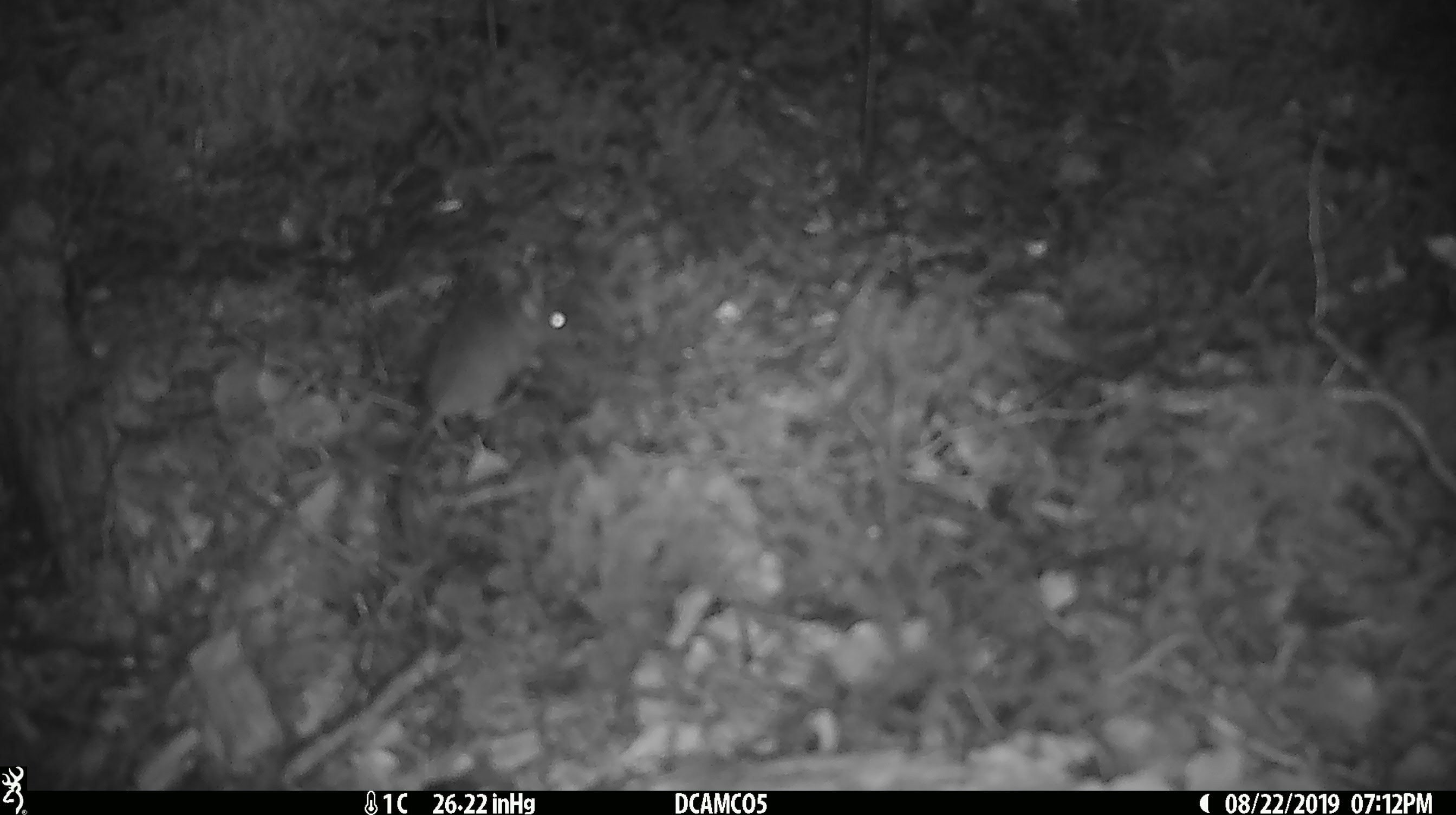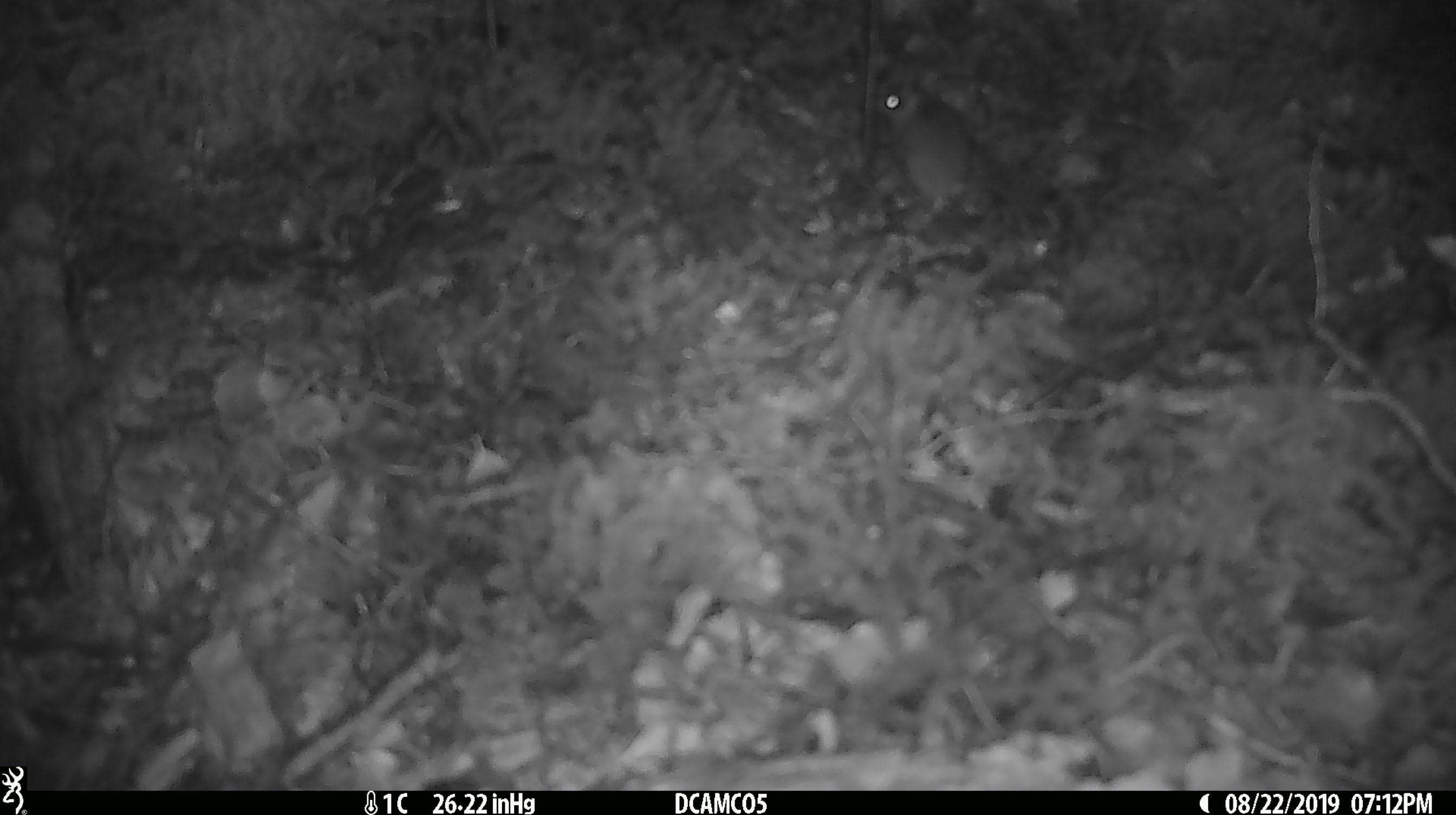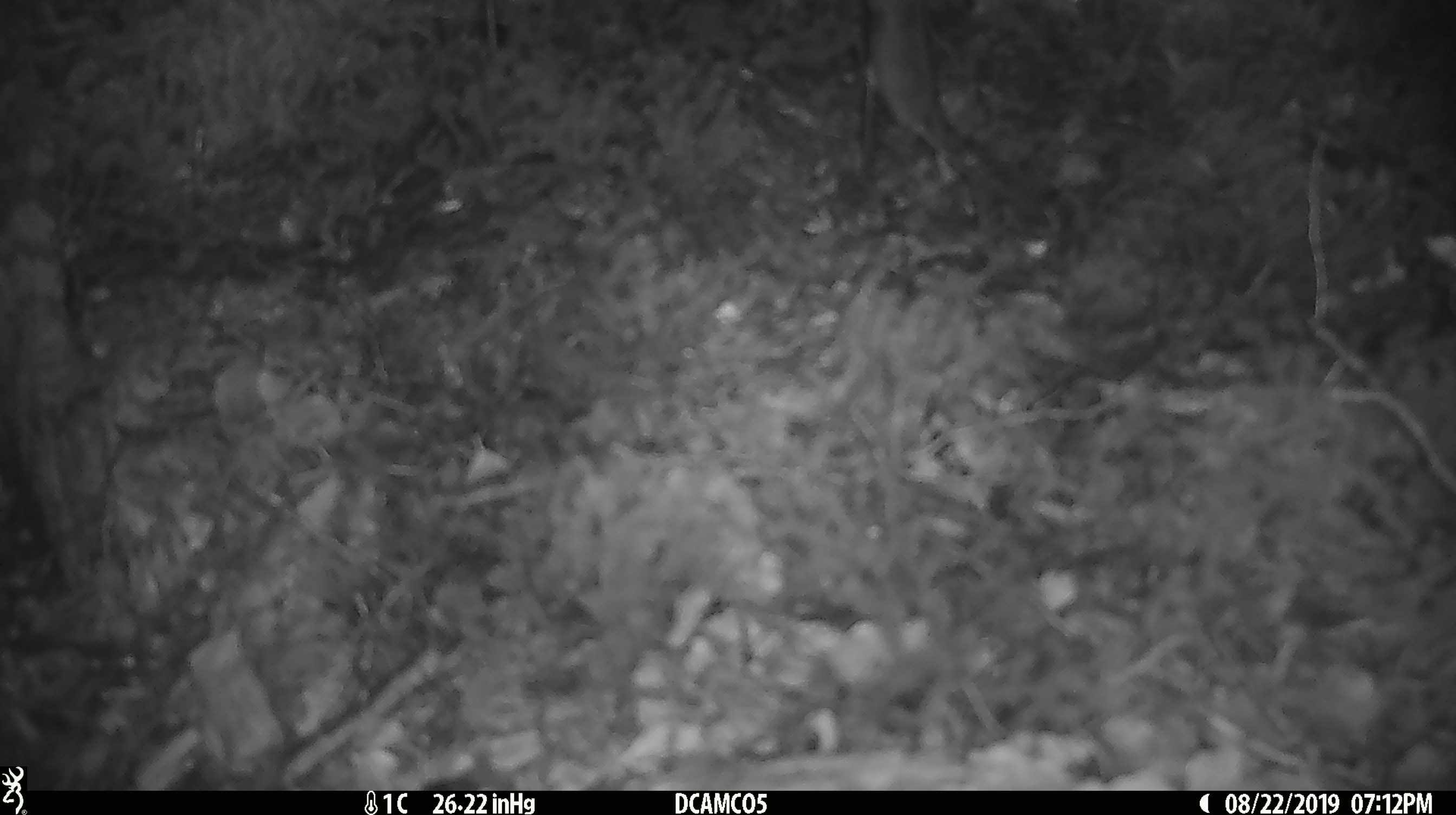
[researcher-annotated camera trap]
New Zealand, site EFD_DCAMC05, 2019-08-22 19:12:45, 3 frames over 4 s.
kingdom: Animalia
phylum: Chordata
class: Mammalia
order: Rodentia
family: Muridae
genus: Mus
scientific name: Mus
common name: mouse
Mouse (Mus).